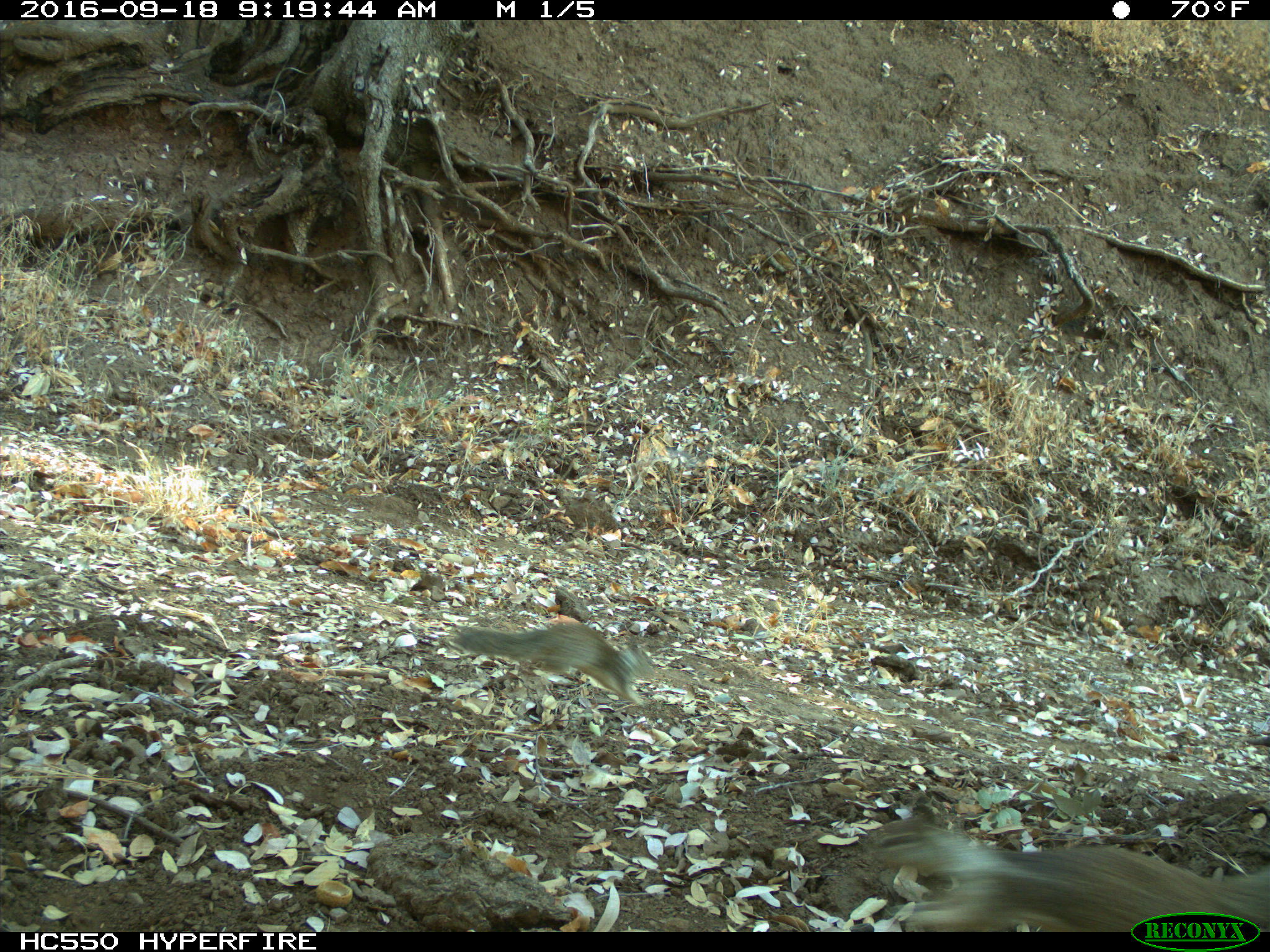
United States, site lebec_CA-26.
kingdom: Animalia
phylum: Chordata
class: Mammalia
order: Rodentia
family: Sciuridae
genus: Otospermophilus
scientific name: Otospermophilus beecheyi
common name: california ground squirrel